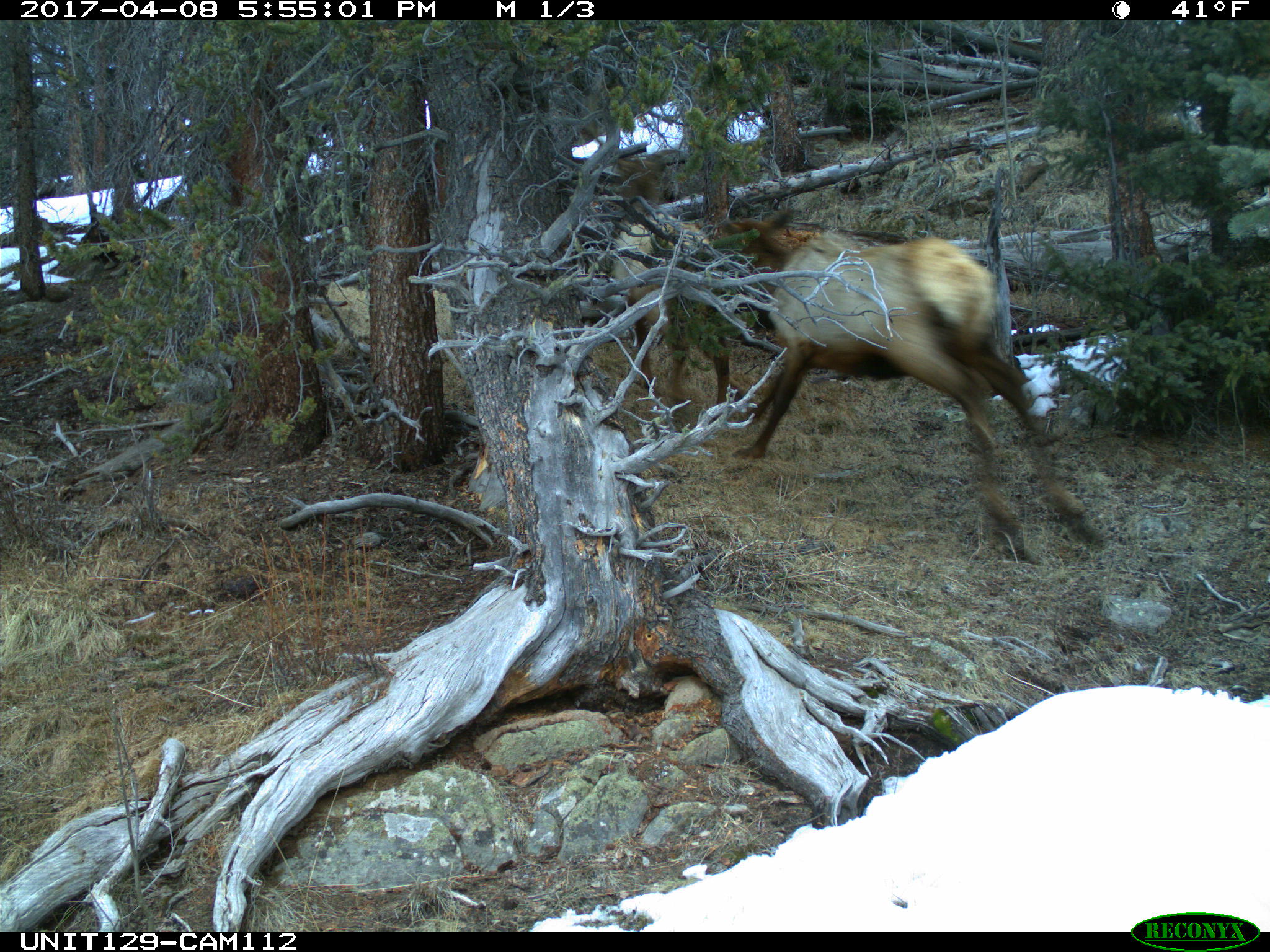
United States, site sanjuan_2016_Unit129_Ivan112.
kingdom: Animalia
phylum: Chordata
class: Mammalia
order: Artiodactyla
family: Cervidae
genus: Cervus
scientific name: Cervus elaphus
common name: red deer